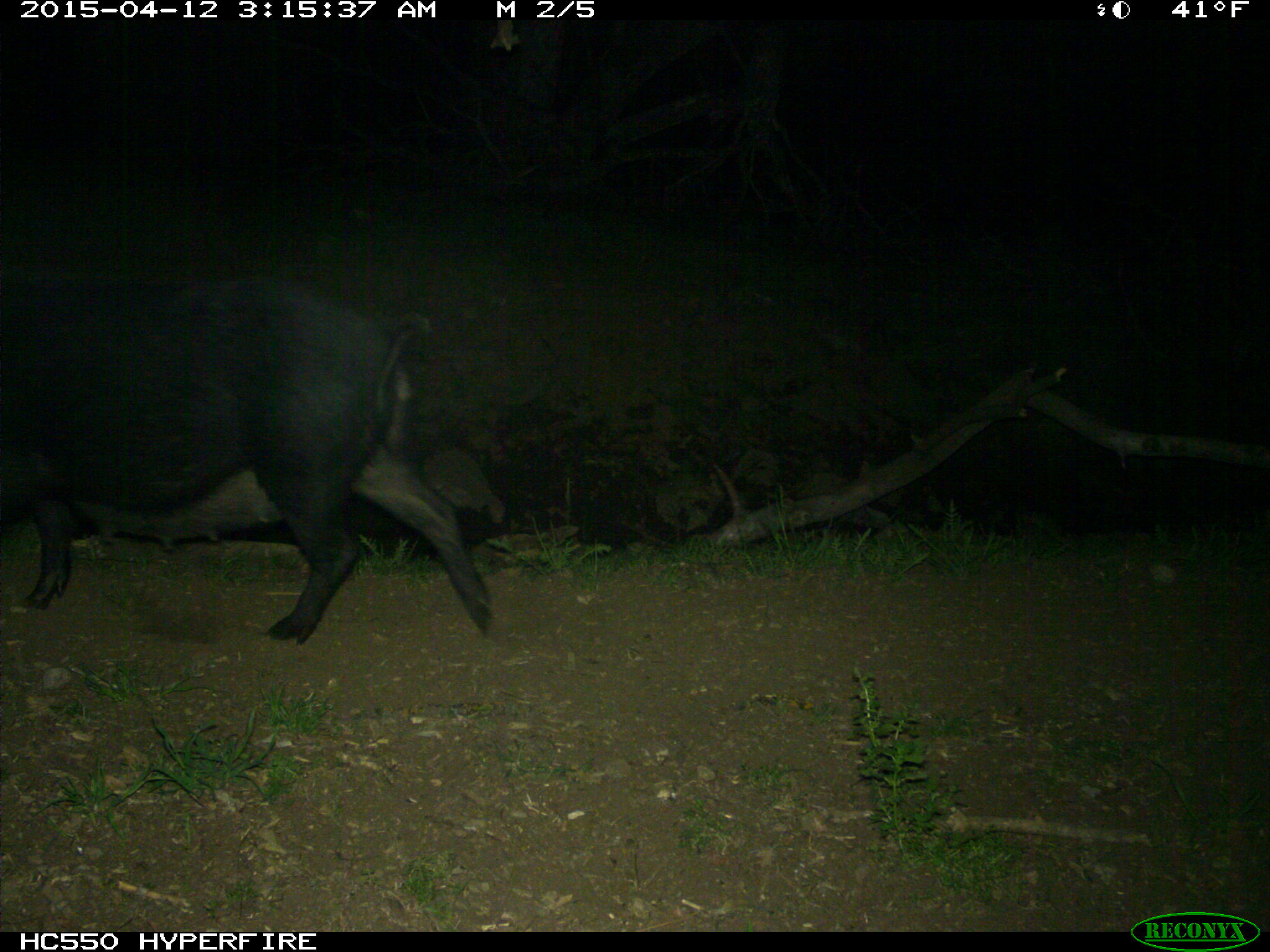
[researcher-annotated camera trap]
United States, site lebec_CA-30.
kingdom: Animalia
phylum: Chordata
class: Mammalia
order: Artiodactyla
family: Suidae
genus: Sus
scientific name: Sus scrofa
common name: wild boar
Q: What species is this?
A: Sus scrofa (wild boar).